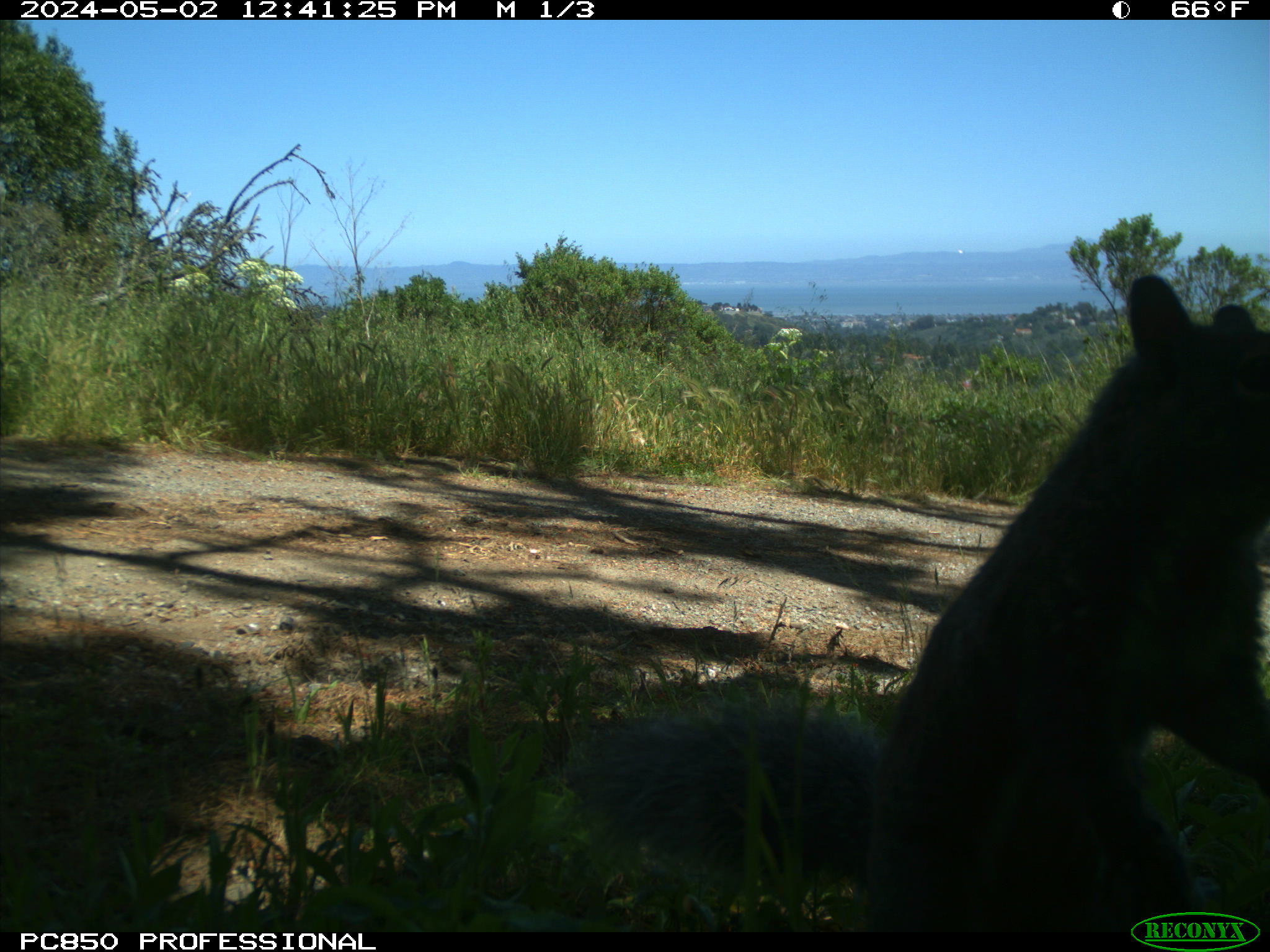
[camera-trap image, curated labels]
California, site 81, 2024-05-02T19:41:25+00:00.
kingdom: Animalia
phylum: Chordata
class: Mammalia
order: Rodentia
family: Sciuridae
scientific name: Sciuridae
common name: squirrel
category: unknown squirrel